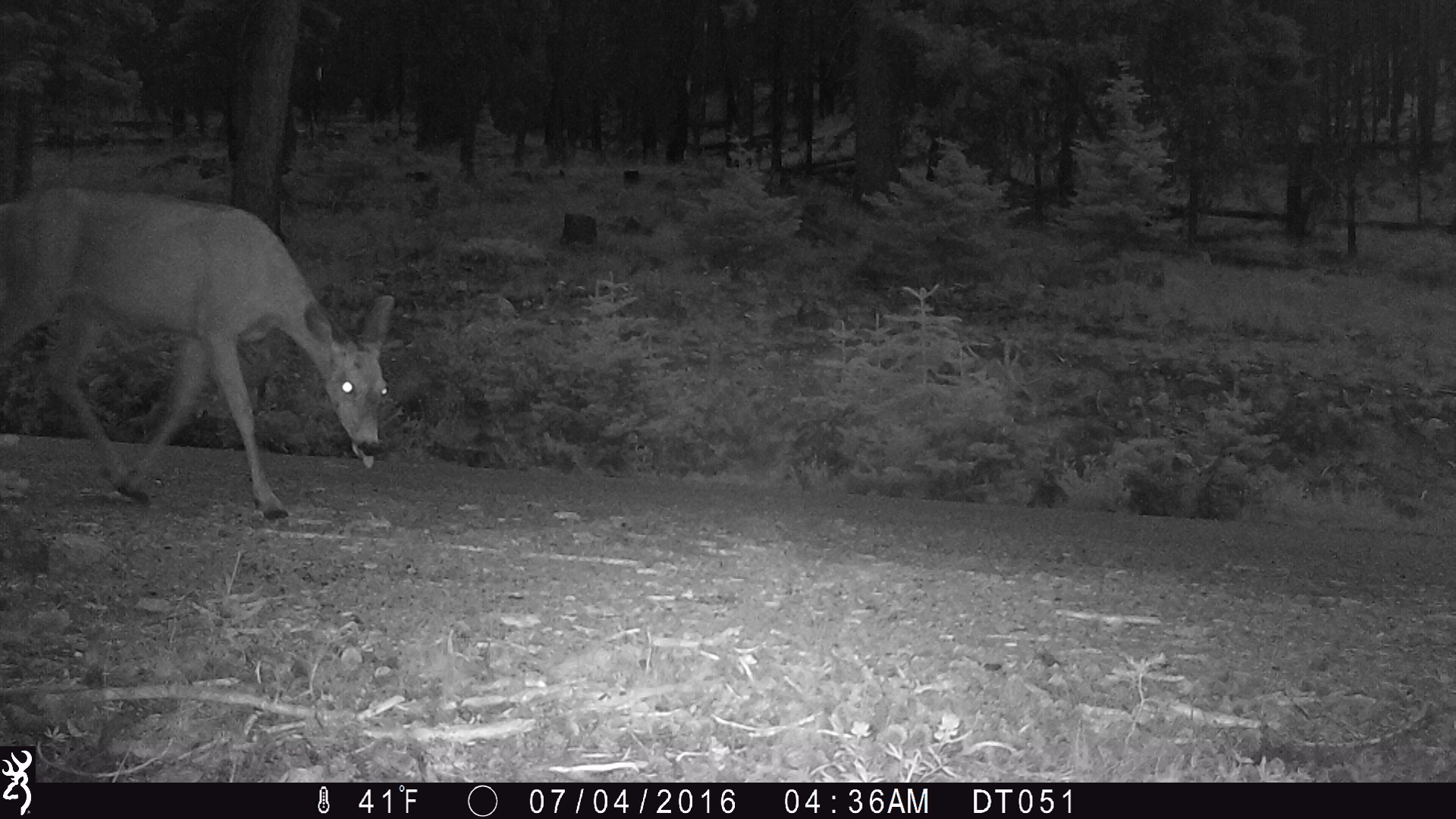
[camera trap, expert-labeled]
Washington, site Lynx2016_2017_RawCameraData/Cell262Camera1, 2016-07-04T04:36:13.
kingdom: Animalia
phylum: Chordata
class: Mammalia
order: Artiodactyla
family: Cervidae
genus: Odocoileus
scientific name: Odocoileus hemionus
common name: mule deer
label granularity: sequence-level